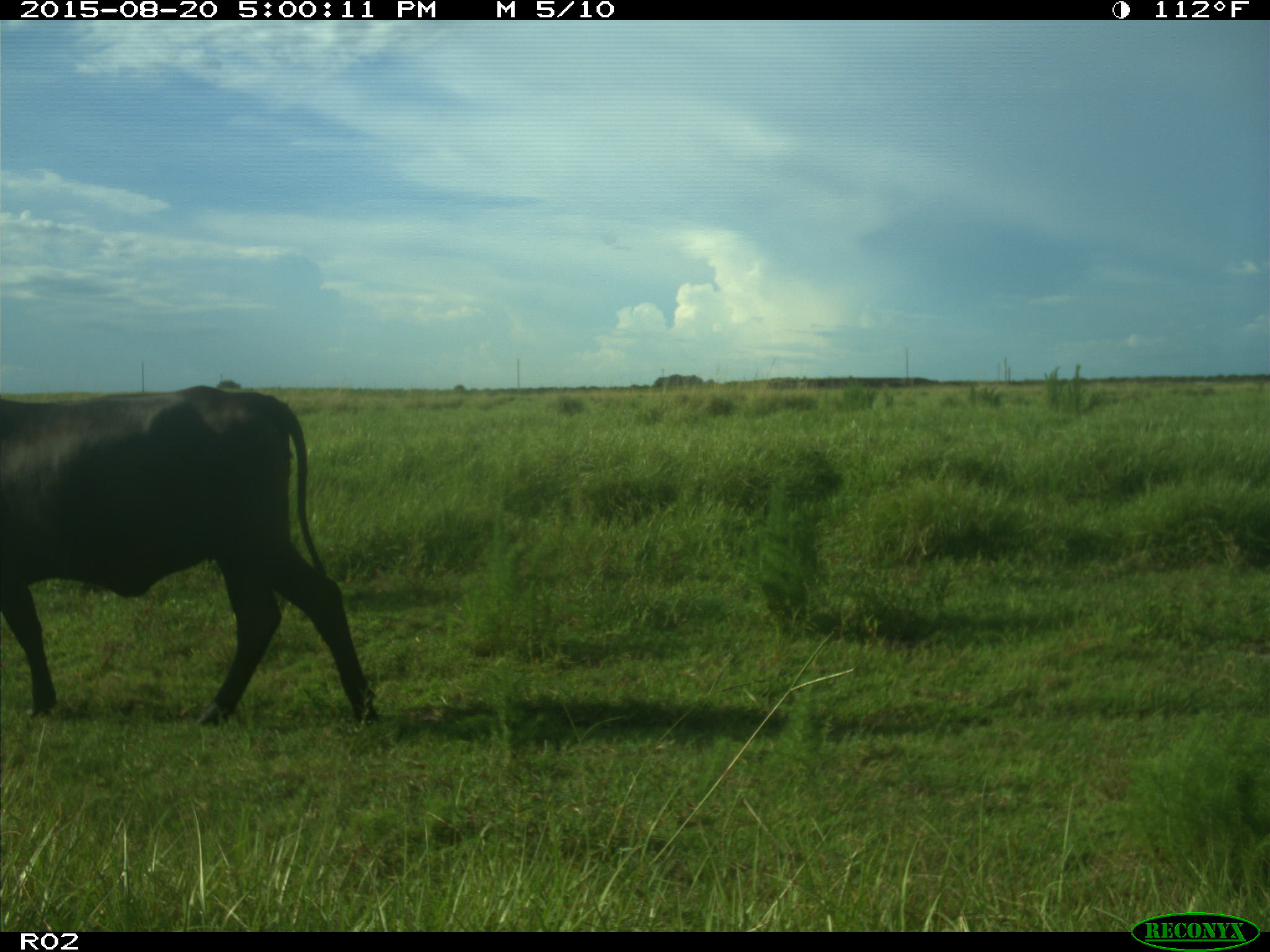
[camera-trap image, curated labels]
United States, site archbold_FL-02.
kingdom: Animalia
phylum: Chordata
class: Mammalia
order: Artiodactyla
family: Bovidae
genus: Bos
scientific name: Bos taurus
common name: domestic cow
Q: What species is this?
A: Bos taurus (domestic cow).